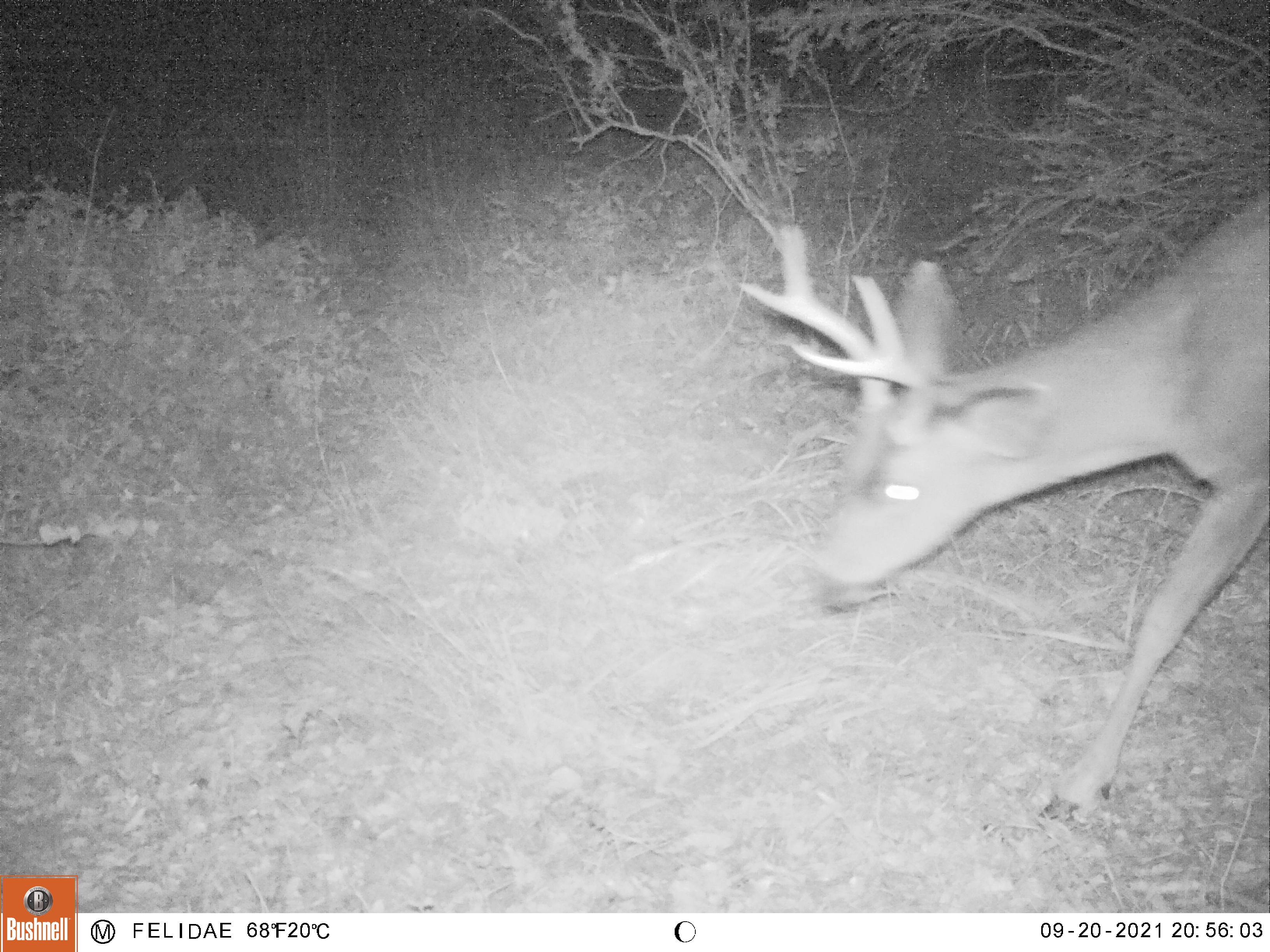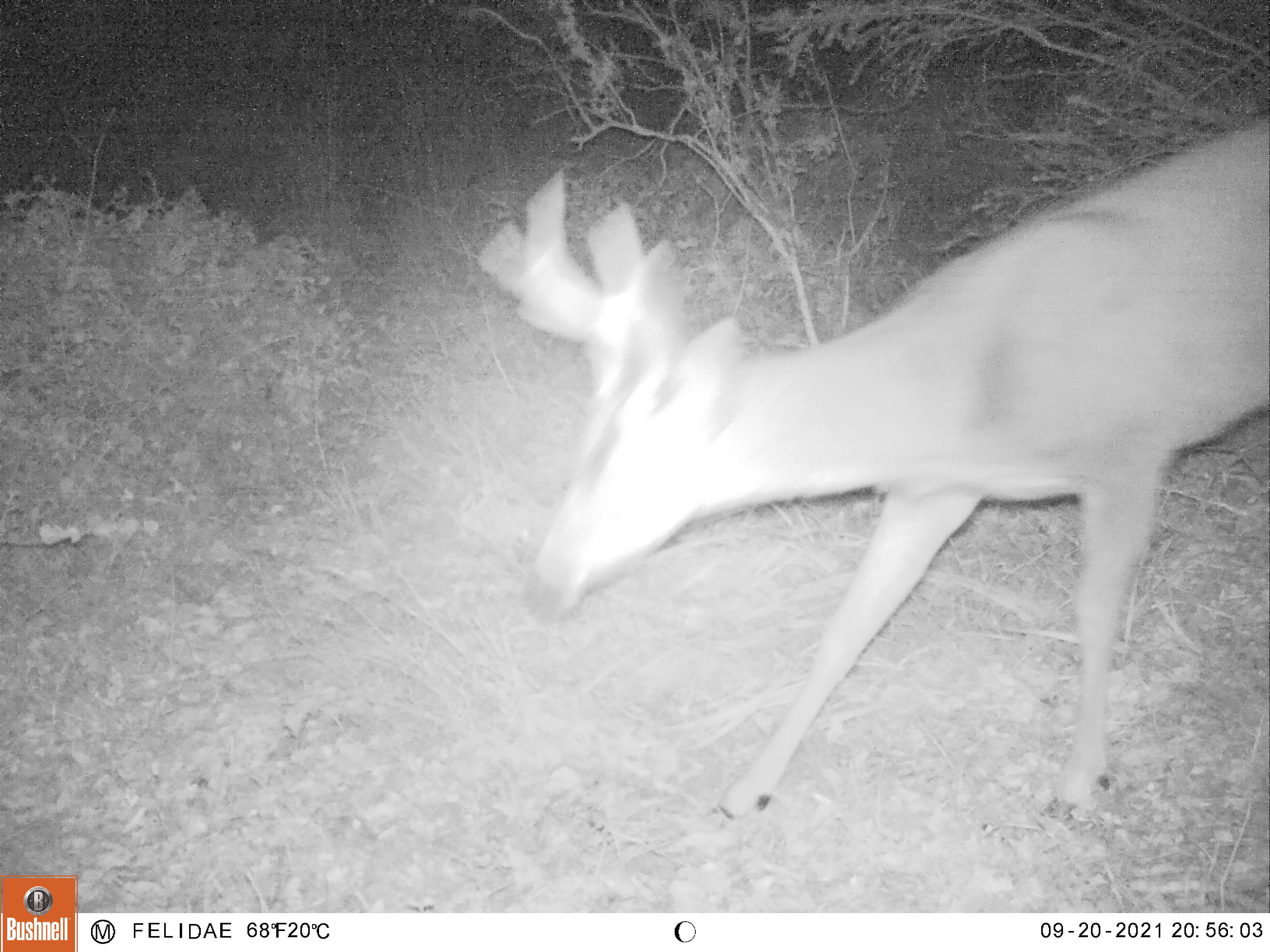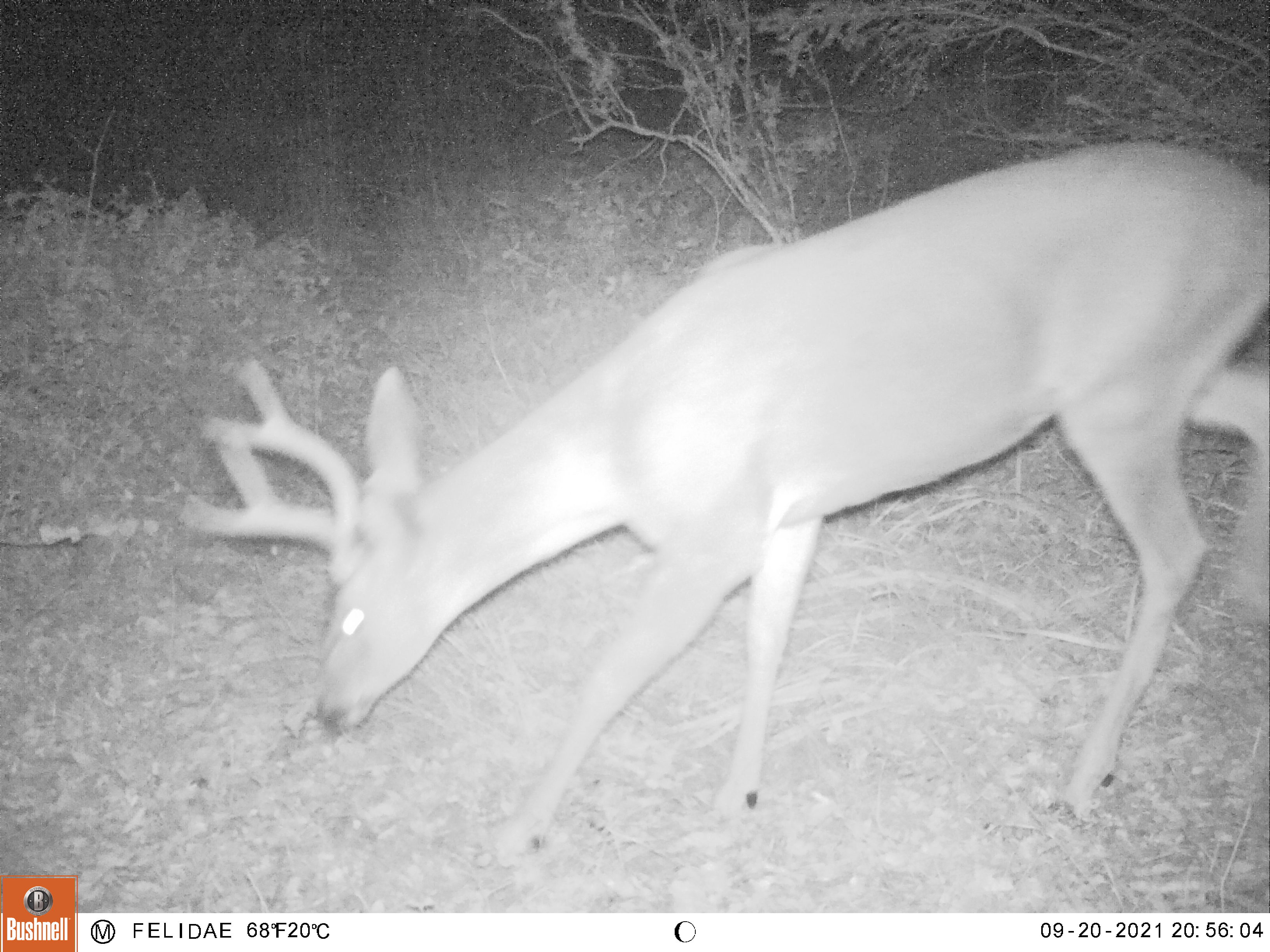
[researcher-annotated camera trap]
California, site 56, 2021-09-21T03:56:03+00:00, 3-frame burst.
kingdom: Animalia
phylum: Chordata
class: Mammalia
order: Artiodactyla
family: Cervidae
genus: Odocoileus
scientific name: Odocoileus hemionus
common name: mule deer